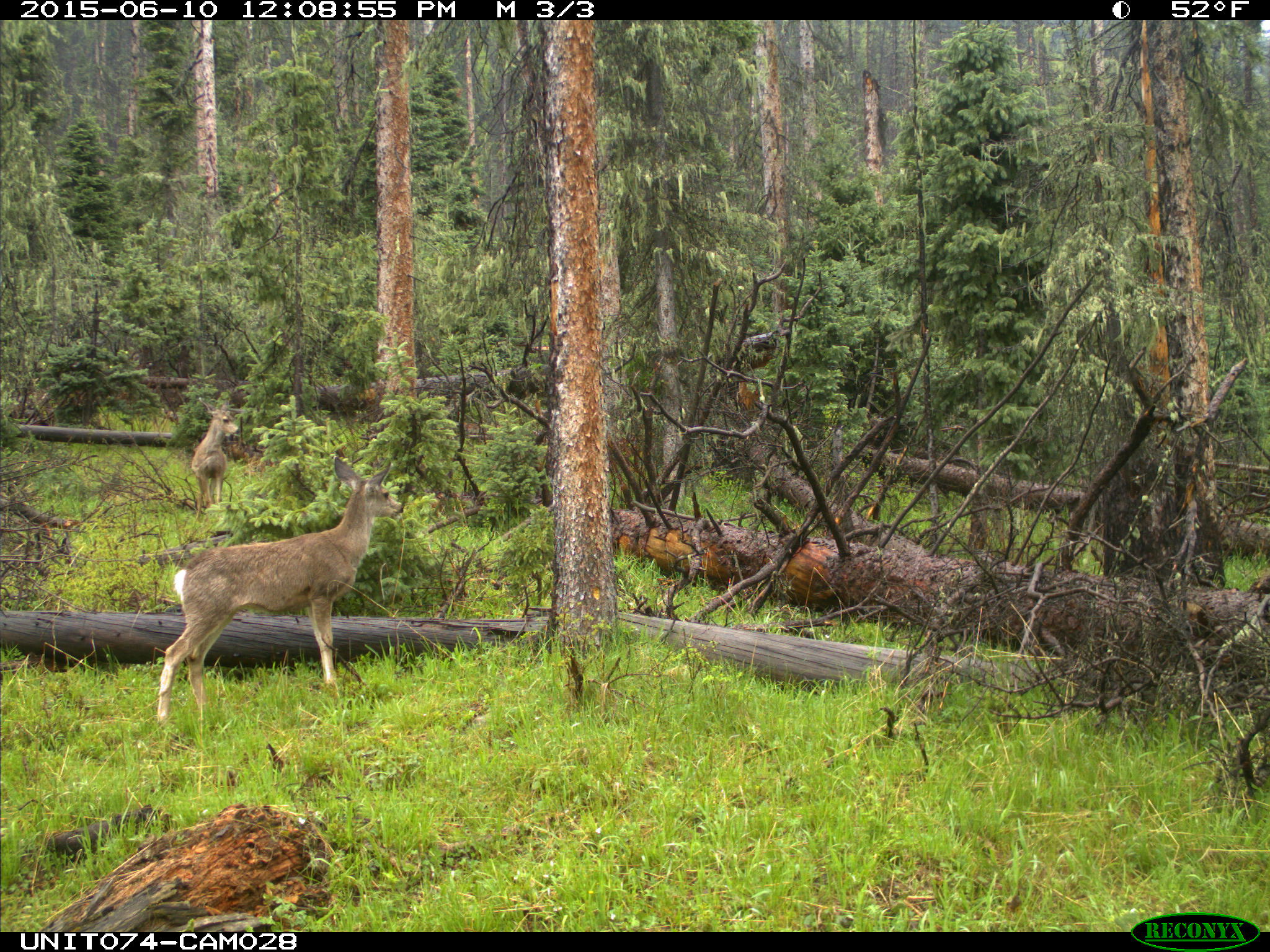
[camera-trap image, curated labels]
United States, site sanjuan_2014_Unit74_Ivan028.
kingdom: Animalia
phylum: Chordata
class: Mammalia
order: Artiodactyla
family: Cervidae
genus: Odocoileus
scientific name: Odocoileus hemionus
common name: mule deer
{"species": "Odocoileus hemionus (mule deer)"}